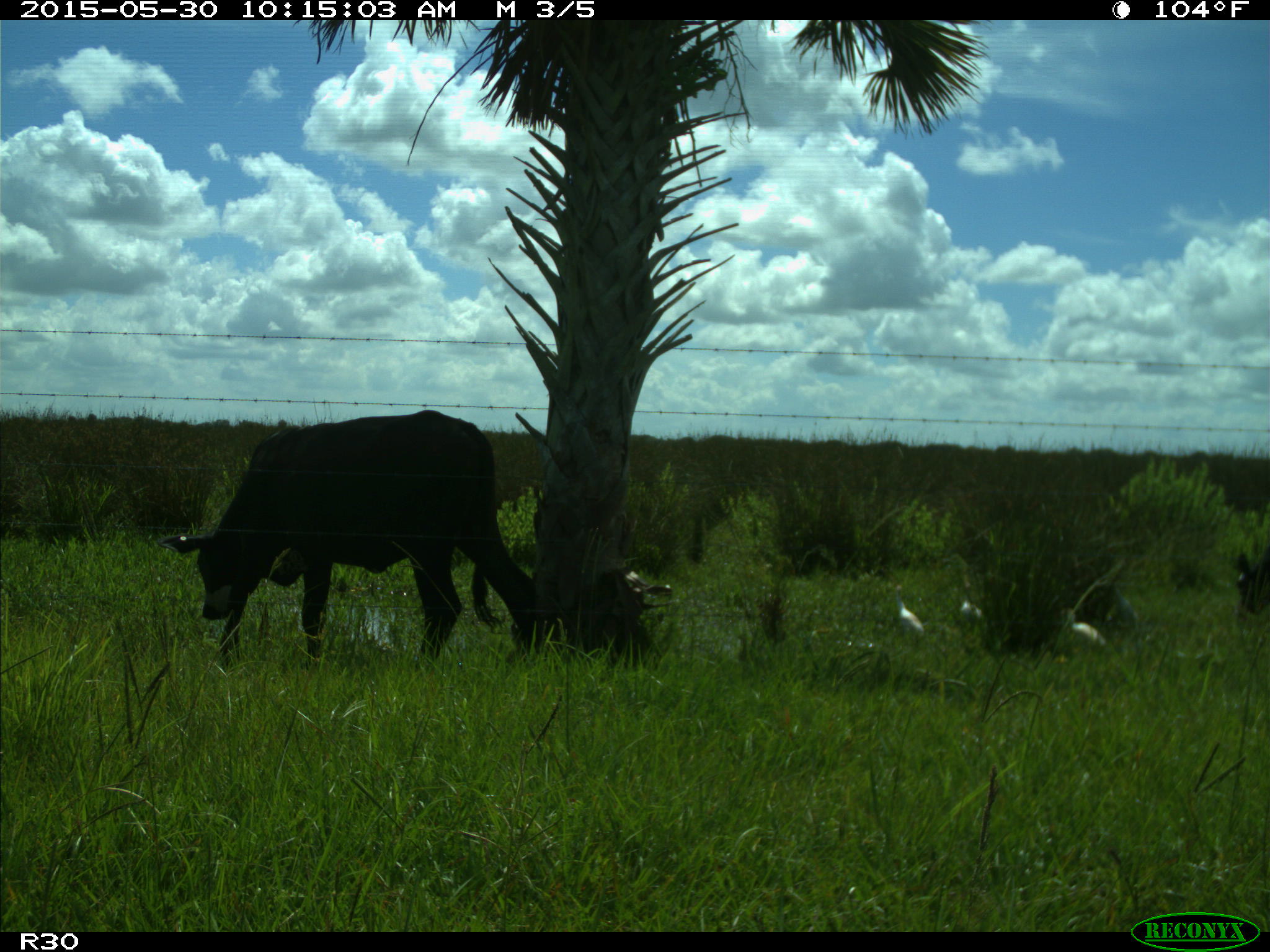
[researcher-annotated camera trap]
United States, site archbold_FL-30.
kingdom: Animalia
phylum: Chordata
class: Mammalia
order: Artiodactyla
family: Bovidae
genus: Bos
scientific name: Bos taurus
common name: domestic cow